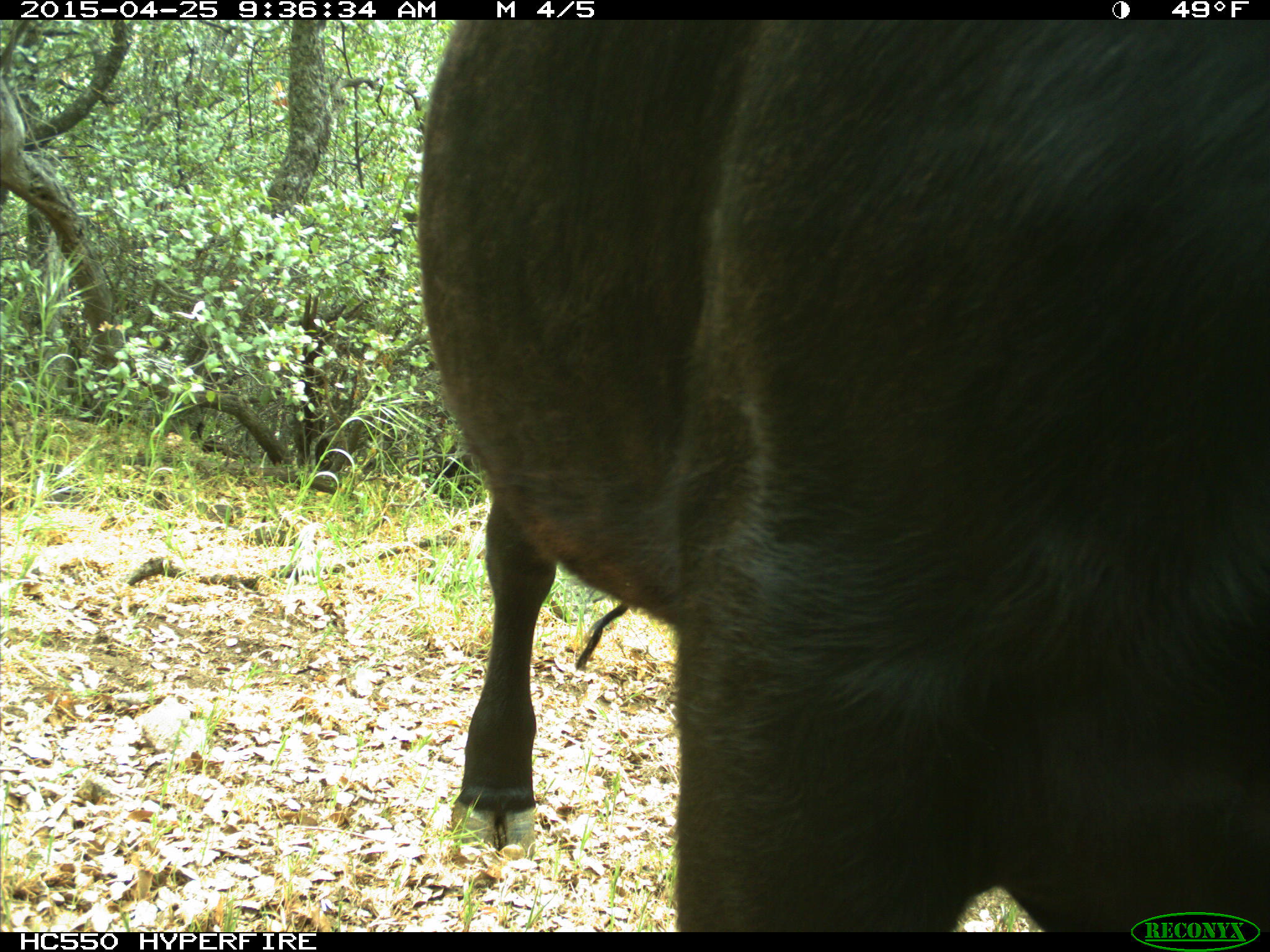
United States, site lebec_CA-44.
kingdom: Animalia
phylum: Chordata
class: Mammalia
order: Artiodactyla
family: Suidae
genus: Sus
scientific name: Sus scrofa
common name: wild boar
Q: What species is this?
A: Sus scrofa (wild boar).